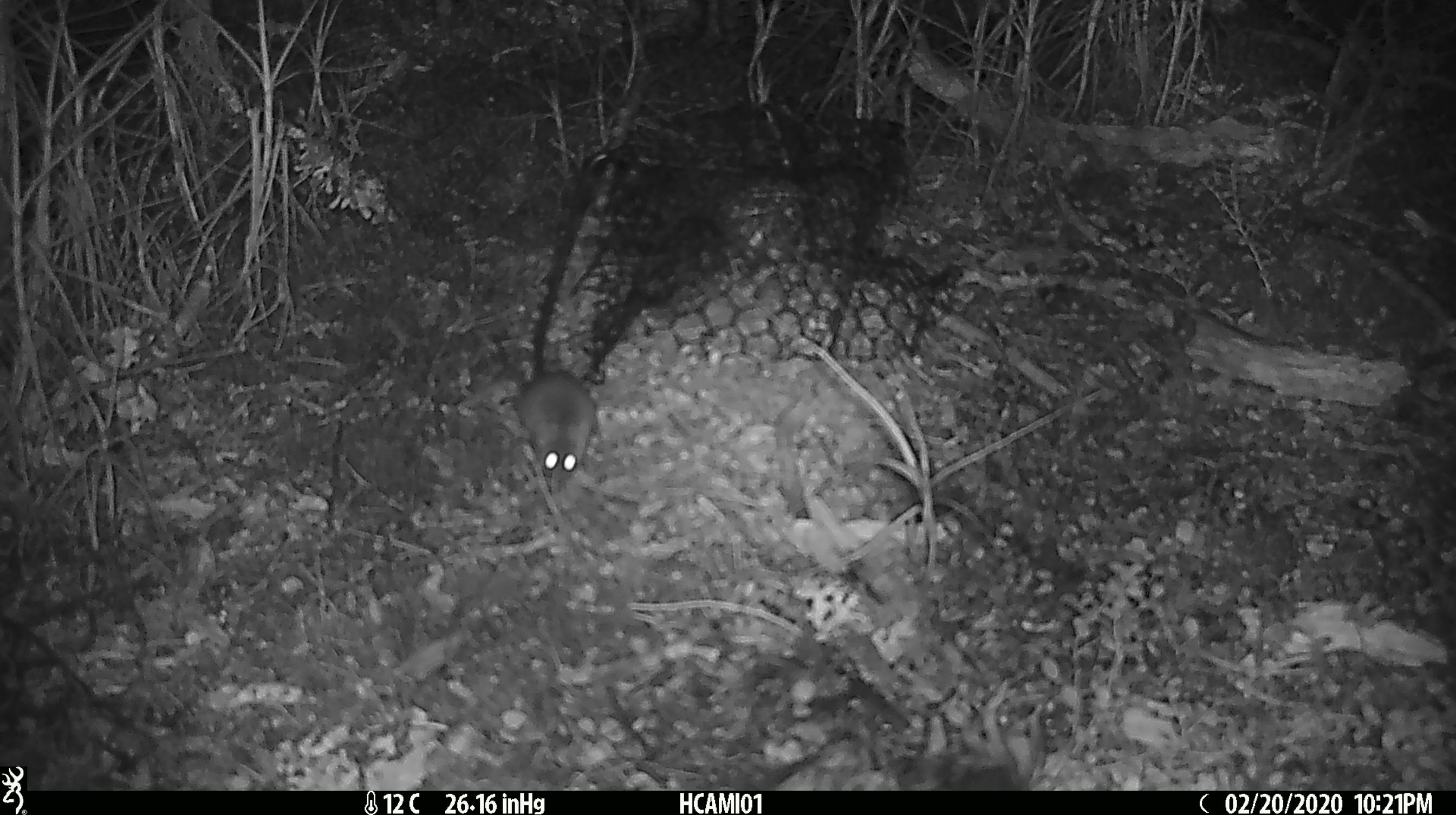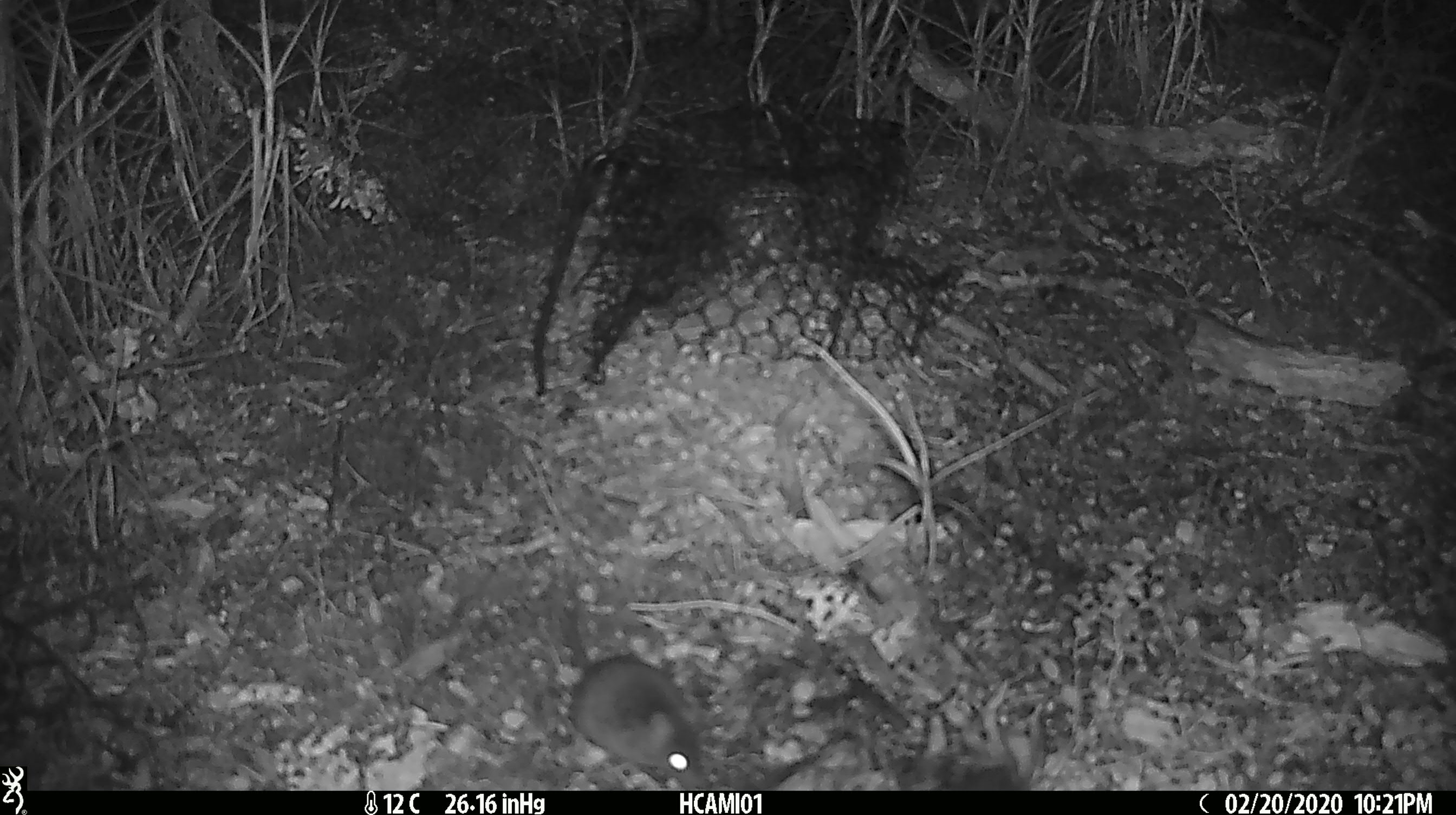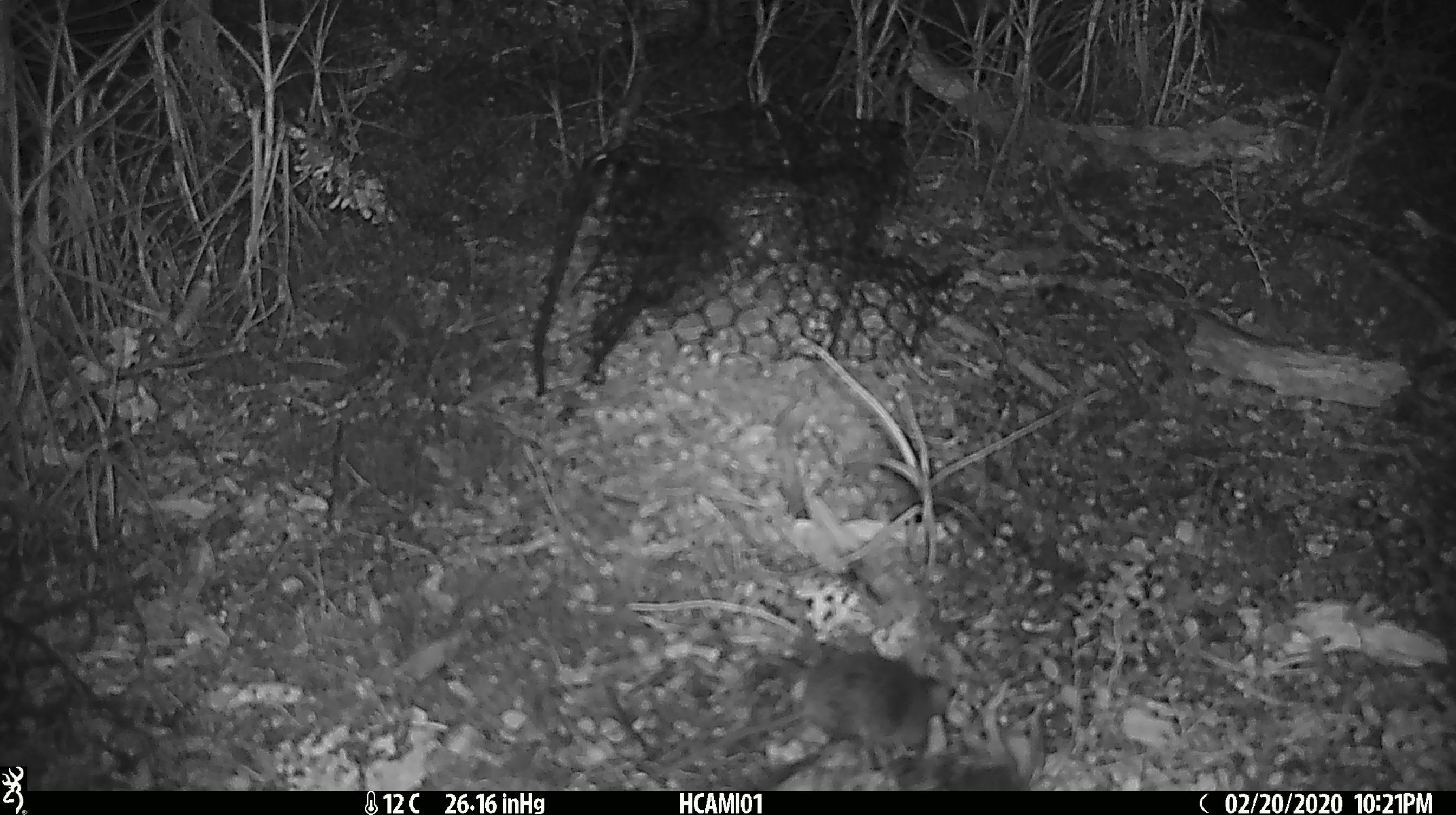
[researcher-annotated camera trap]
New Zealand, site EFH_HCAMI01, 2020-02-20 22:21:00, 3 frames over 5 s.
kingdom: Animalia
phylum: Chordata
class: Mammalia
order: Rodentia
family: Muridae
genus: Mus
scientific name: Mus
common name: mouse